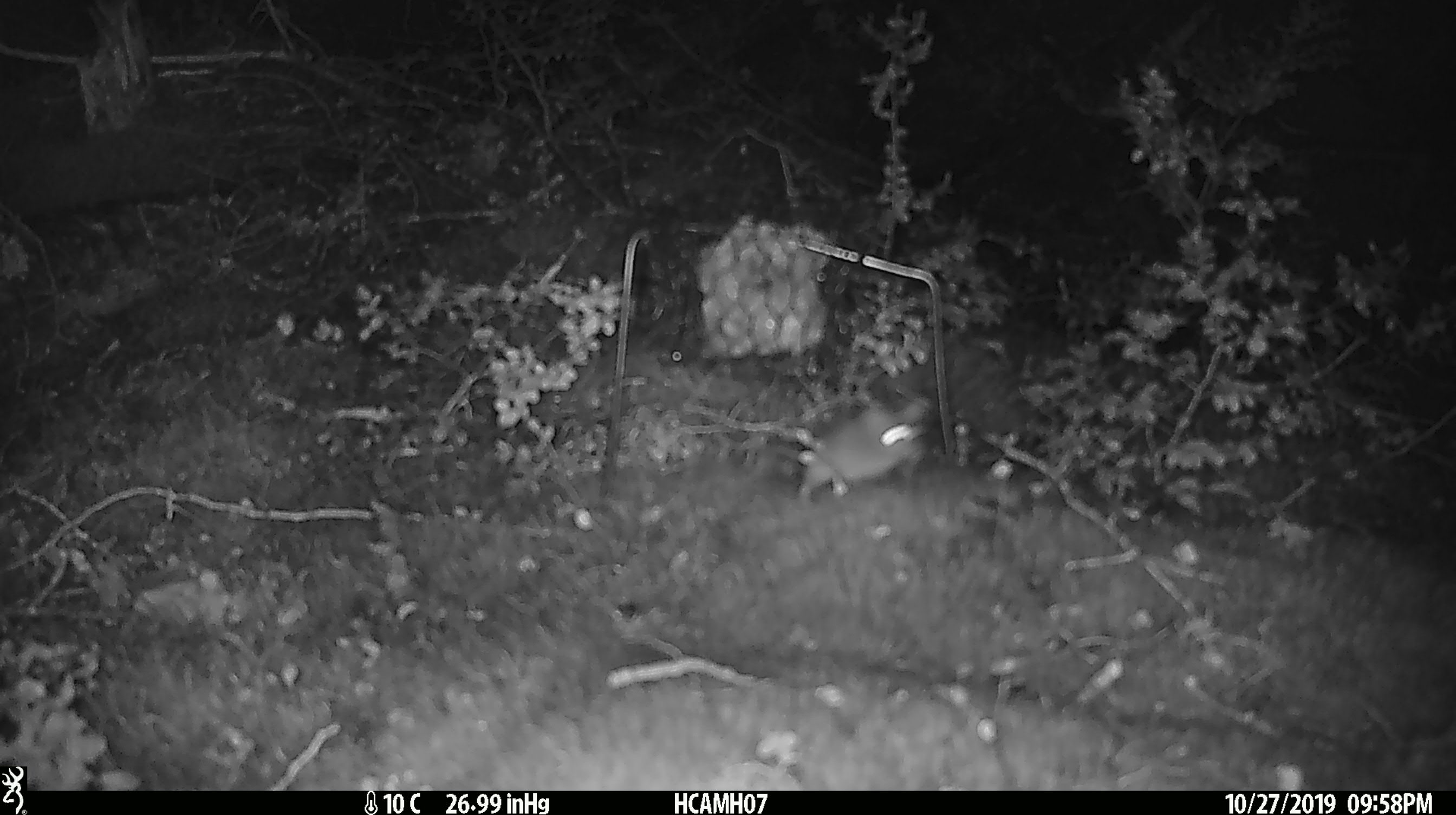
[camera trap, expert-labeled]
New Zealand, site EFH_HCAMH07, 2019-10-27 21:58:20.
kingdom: Animalia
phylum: Chordata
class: Mammalia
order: Rodentia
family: Muridae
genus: Mus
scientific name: Mus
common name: mouse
Mouse (Mus).